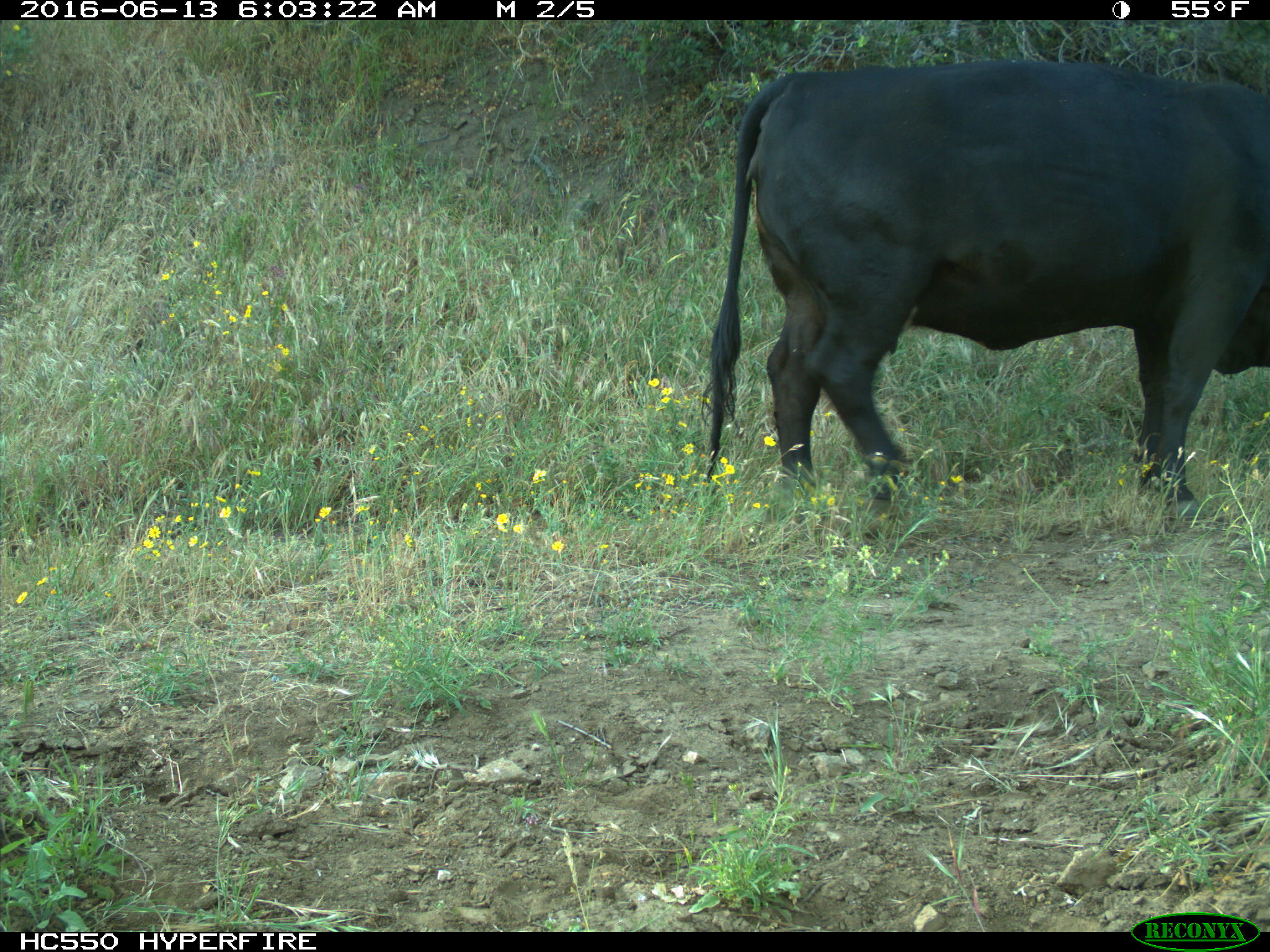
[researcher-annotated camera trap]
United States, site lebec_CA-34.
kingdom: Animalia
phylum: Chordata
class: Mammalia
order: Artiodactyla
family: Bovidae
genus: Bos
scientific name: Bos taurus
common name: domestic cow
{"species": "Bos taurus (domestic cow)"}